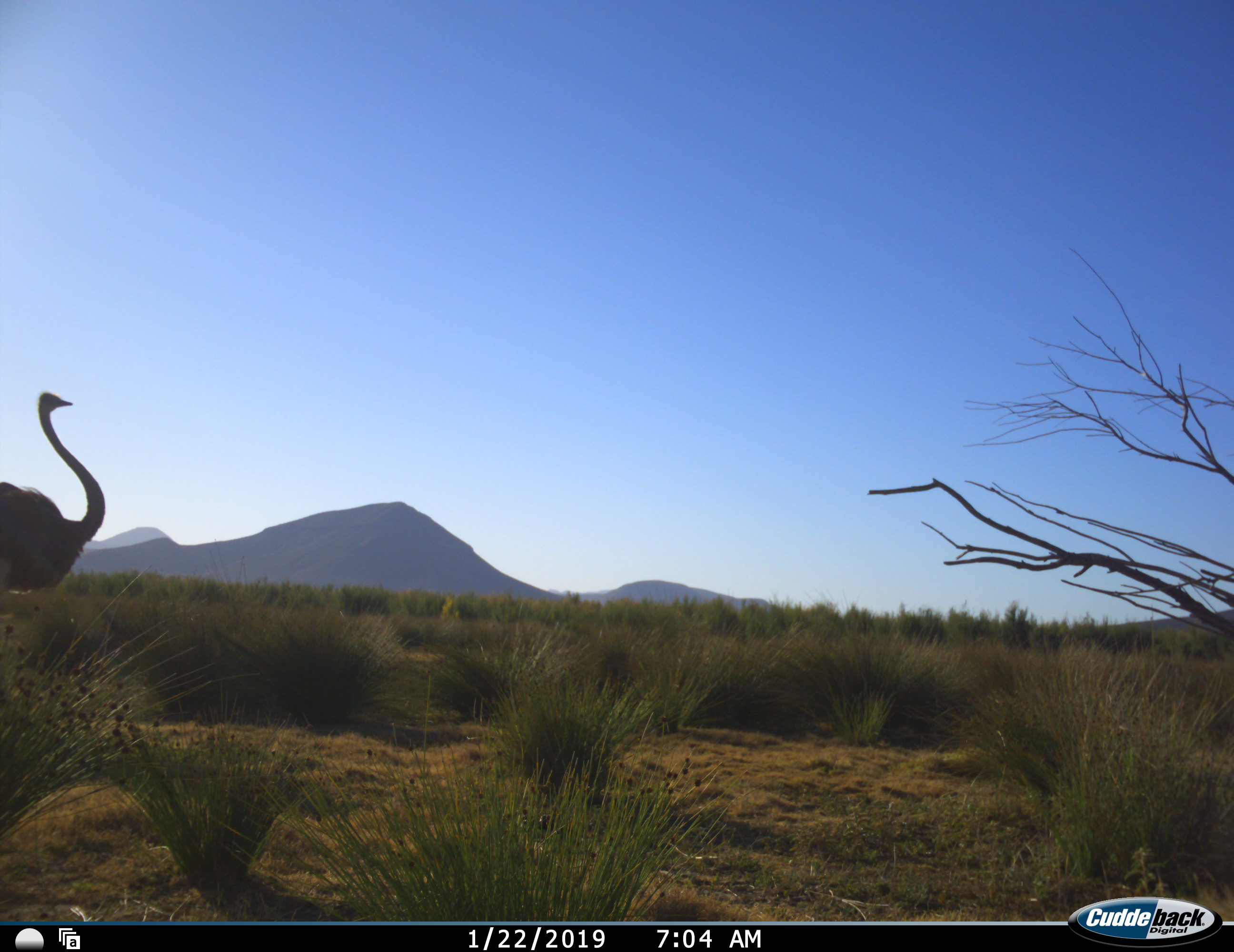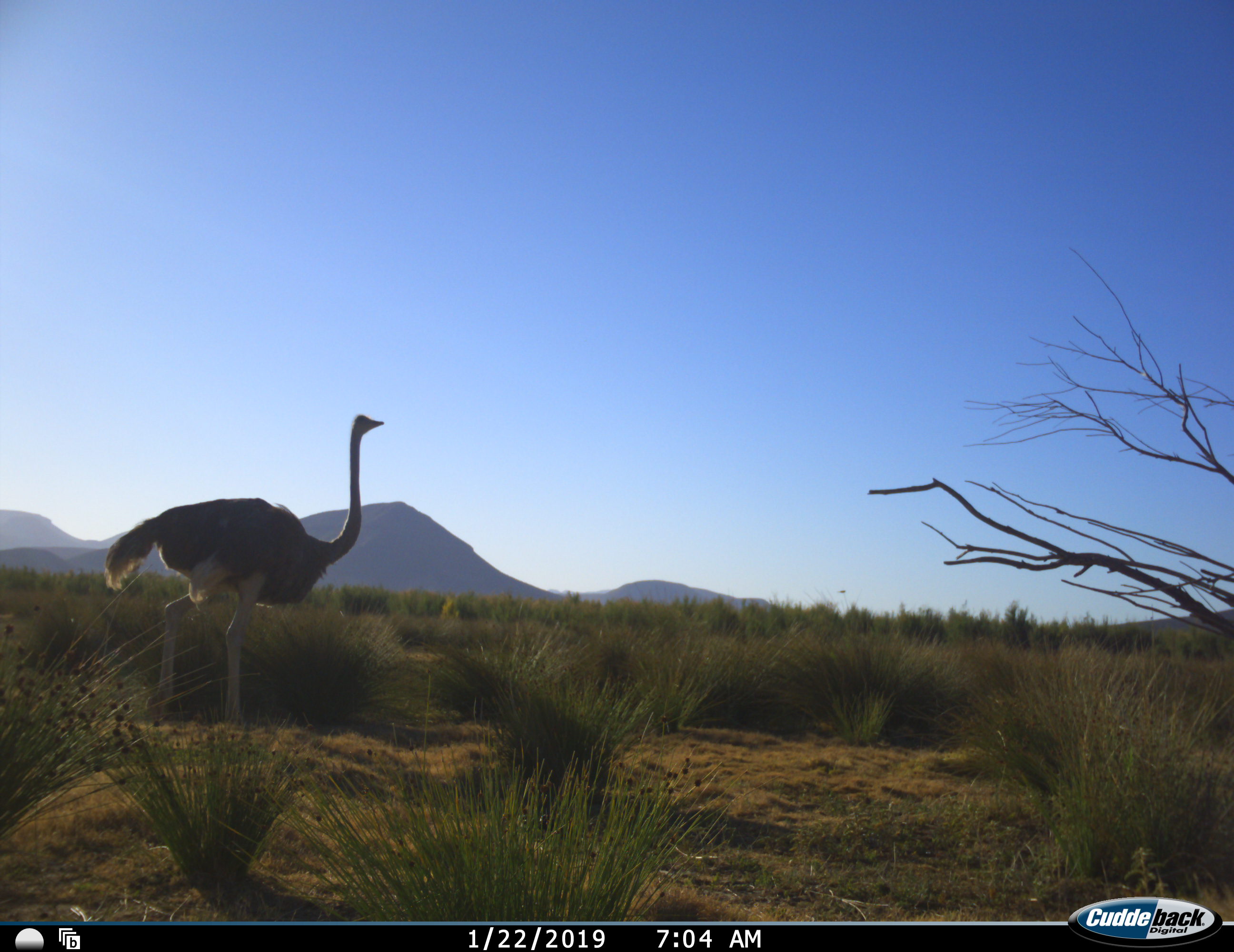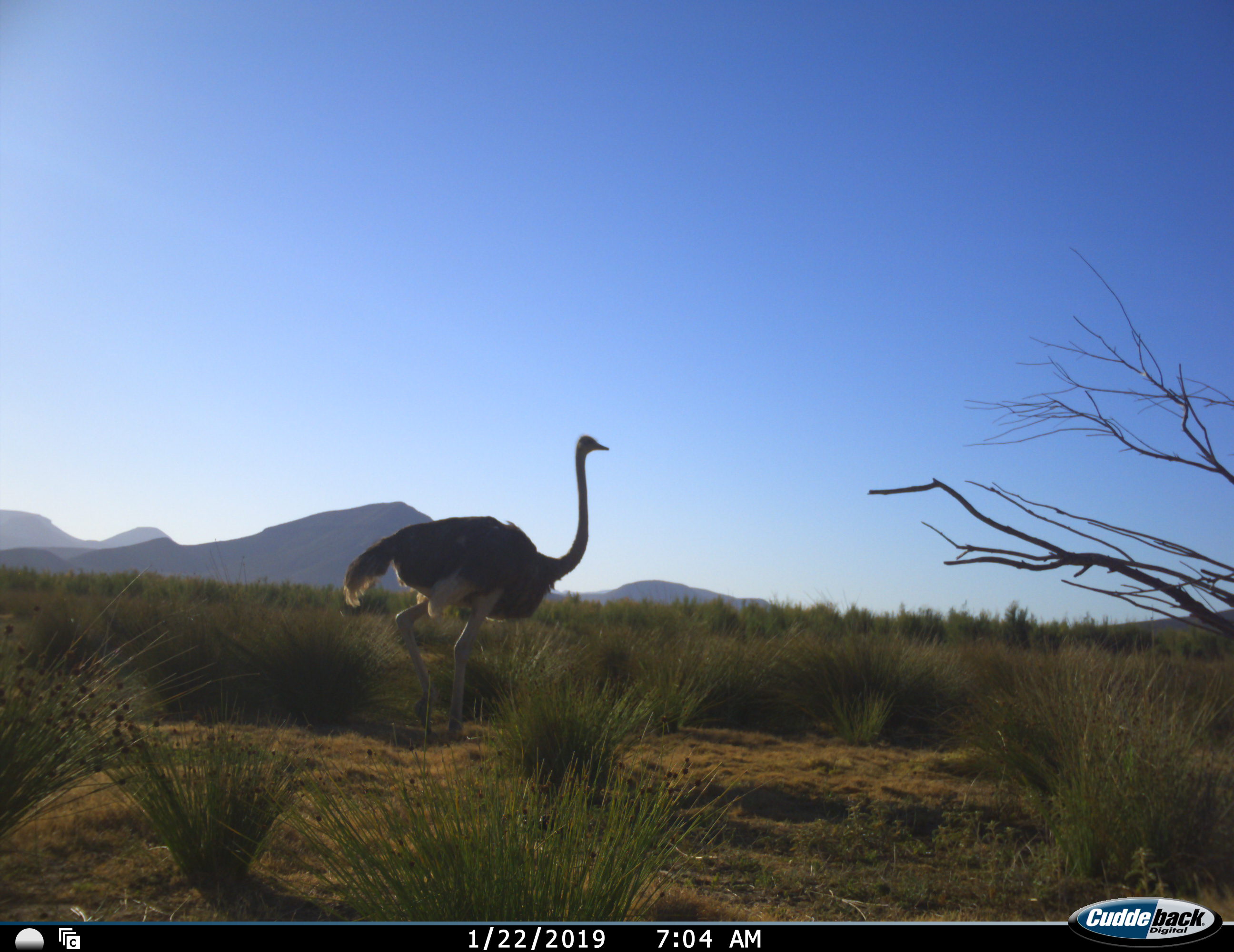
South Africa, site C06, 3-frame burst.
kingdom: Animalia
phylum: Chordata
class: Aves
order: Struthioniformes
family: Struthionidae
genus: Struthio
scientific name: Struthio camelus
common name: ostrich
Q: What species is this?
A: Ostrich (Struthio camelus).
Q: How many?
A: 1.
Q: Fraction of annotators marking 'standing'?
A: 10%.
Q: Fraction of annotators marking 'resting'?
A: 0%.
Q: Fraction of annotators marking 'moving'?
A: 90%.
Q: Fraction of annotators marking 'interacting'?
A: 0%.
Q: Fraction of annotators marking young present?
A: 0%.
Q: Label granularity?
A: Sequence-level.